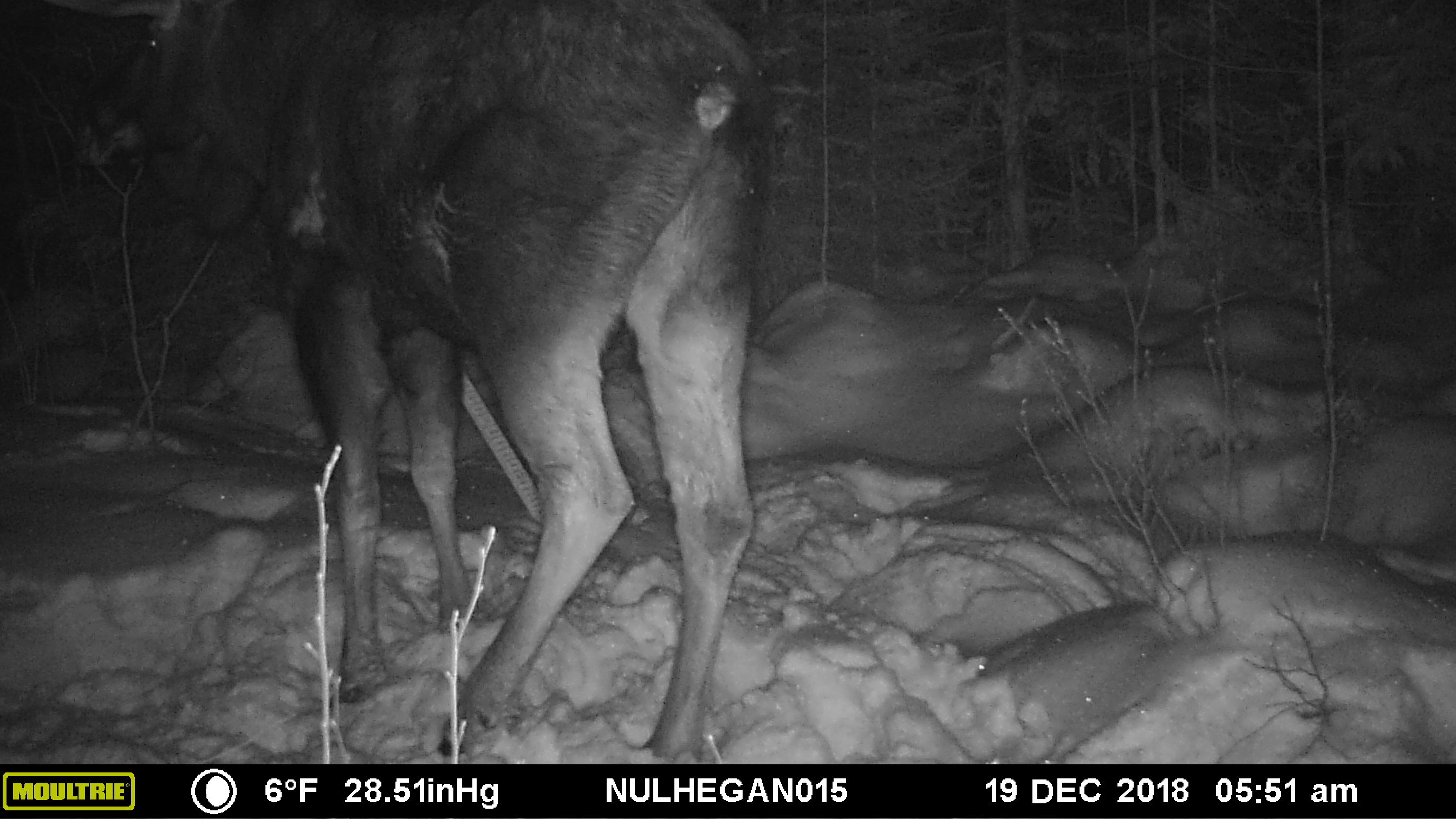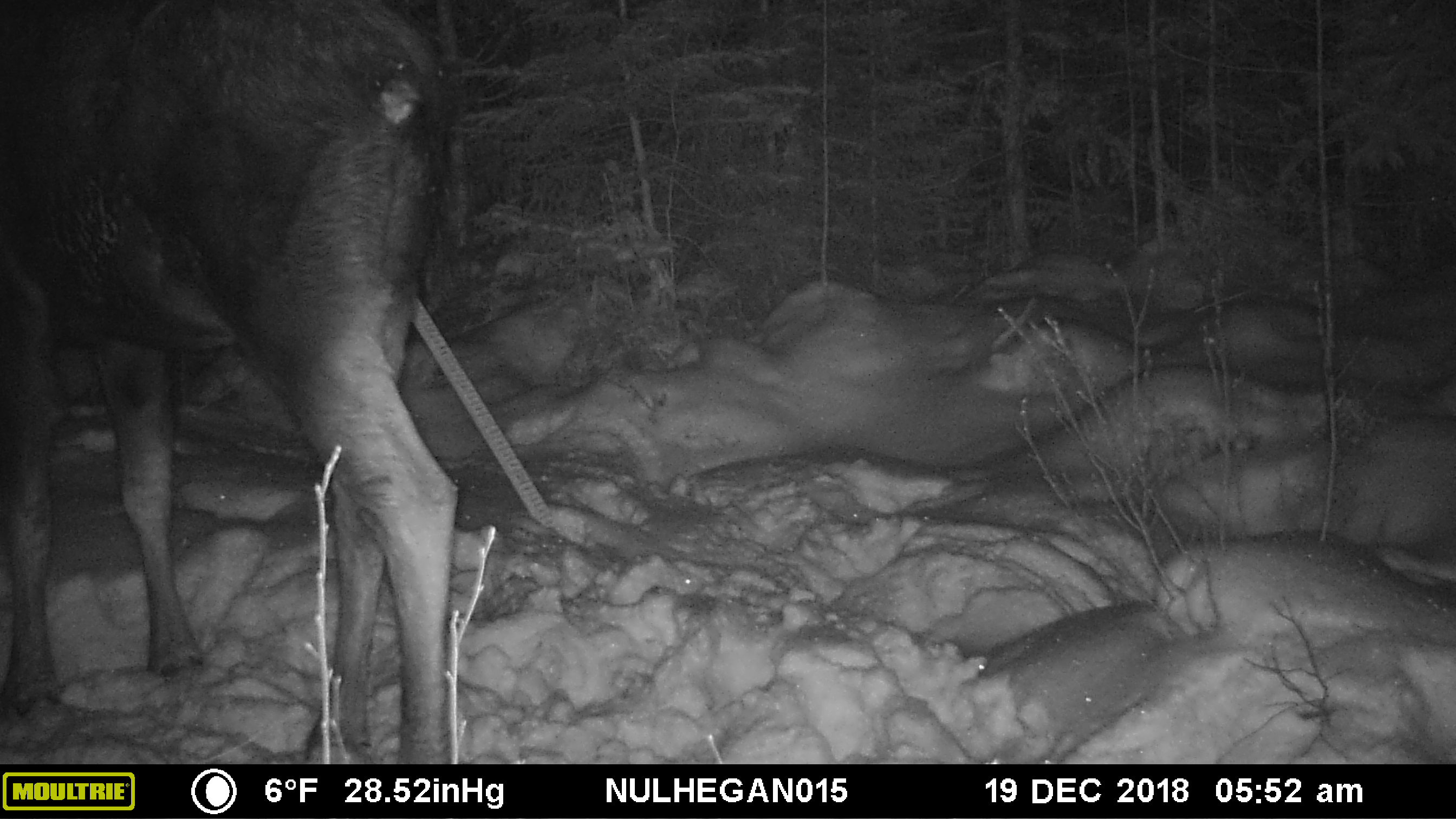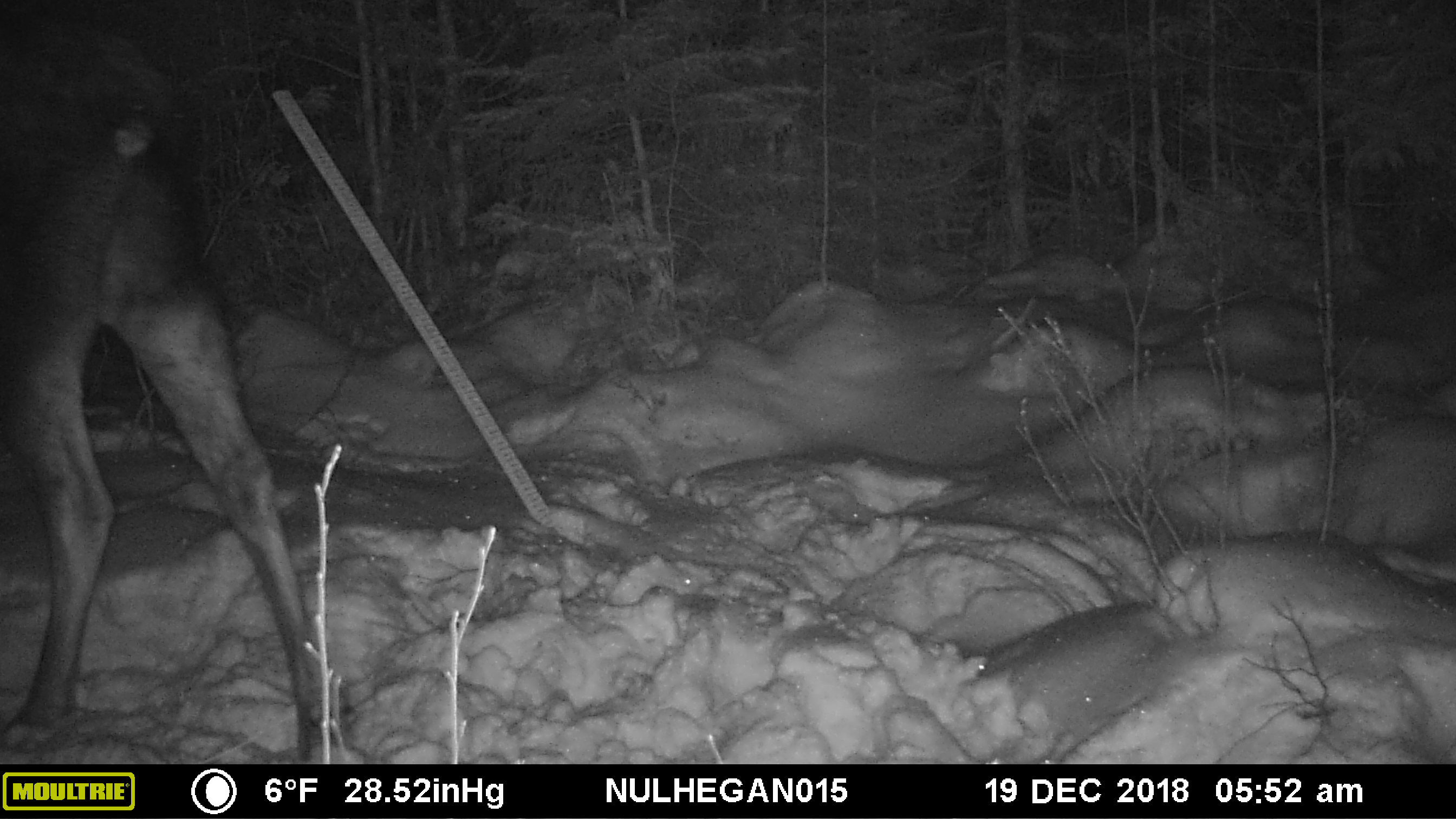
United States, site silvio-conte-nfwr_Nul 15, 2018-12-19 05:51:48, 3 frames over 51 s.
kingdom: Animalia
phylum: Chordata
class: Mammalia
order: Artiodactyla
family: Cervidae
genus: Alces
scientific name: Alces alces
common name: moose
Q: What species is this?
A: Moose (Alces alces).